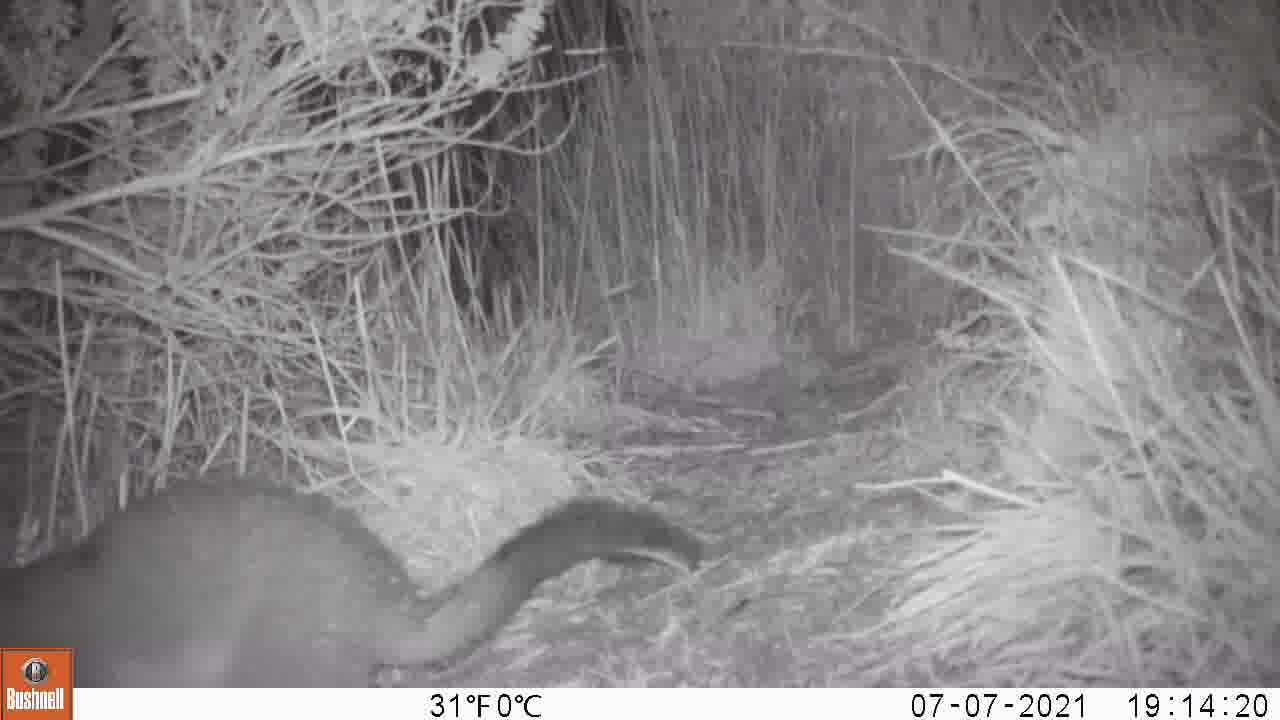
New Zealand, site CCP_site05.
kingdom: Animalia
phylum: Chordata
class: Mammalia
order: Diprotodontia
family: Phalangeridae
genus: Trichosurus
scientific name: Trichosurus vulpecula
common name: common brushtail possum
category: possum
Possum (common brushtail possum) (Trichosurus vulpecula).